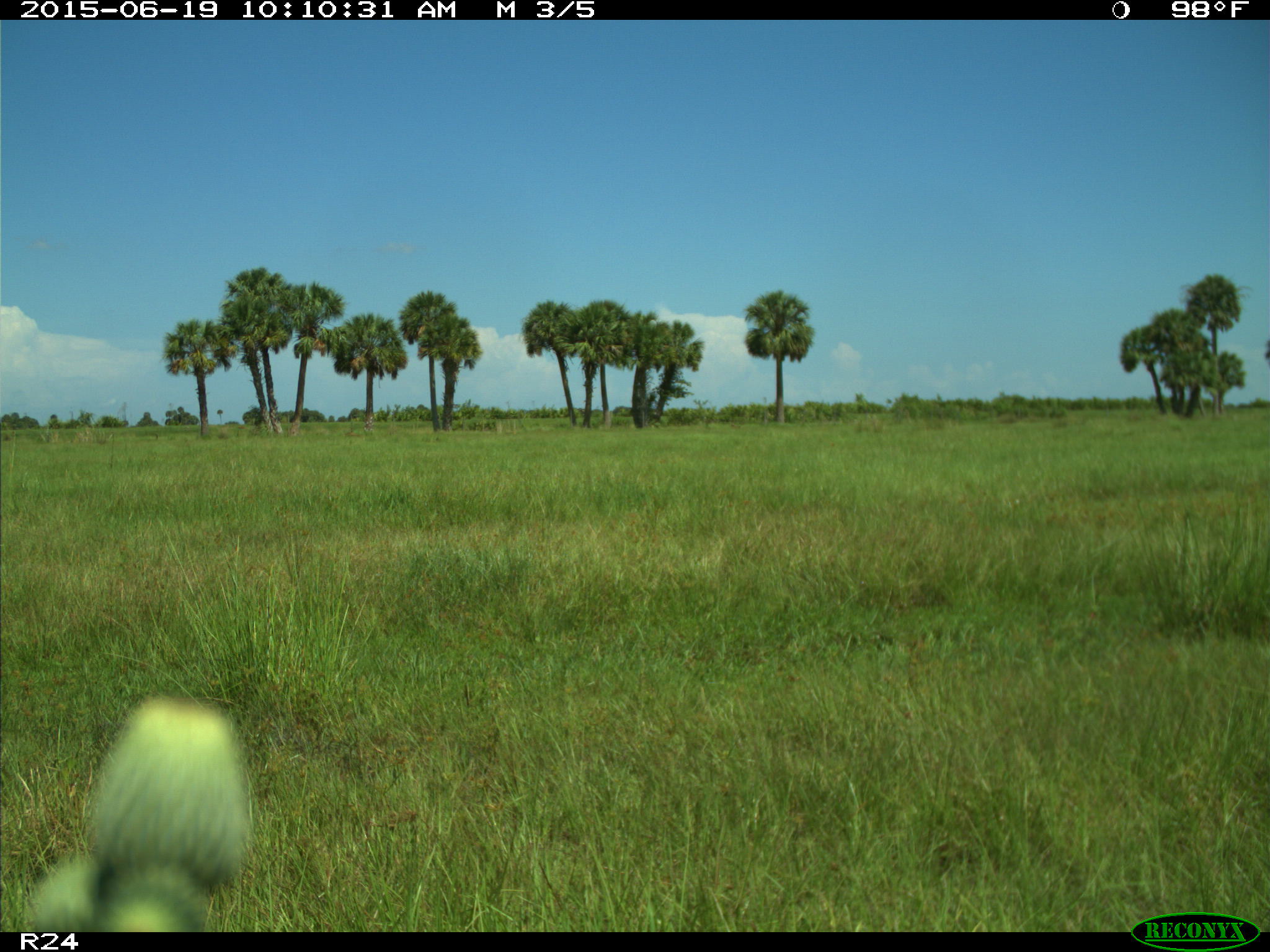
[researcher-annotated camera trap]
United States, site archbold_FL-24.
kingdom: Animalia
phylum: Chordata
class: Mammalia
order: Artiodactyla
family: Bovidae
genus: Bos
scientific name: Bos taurus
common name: domestic cow